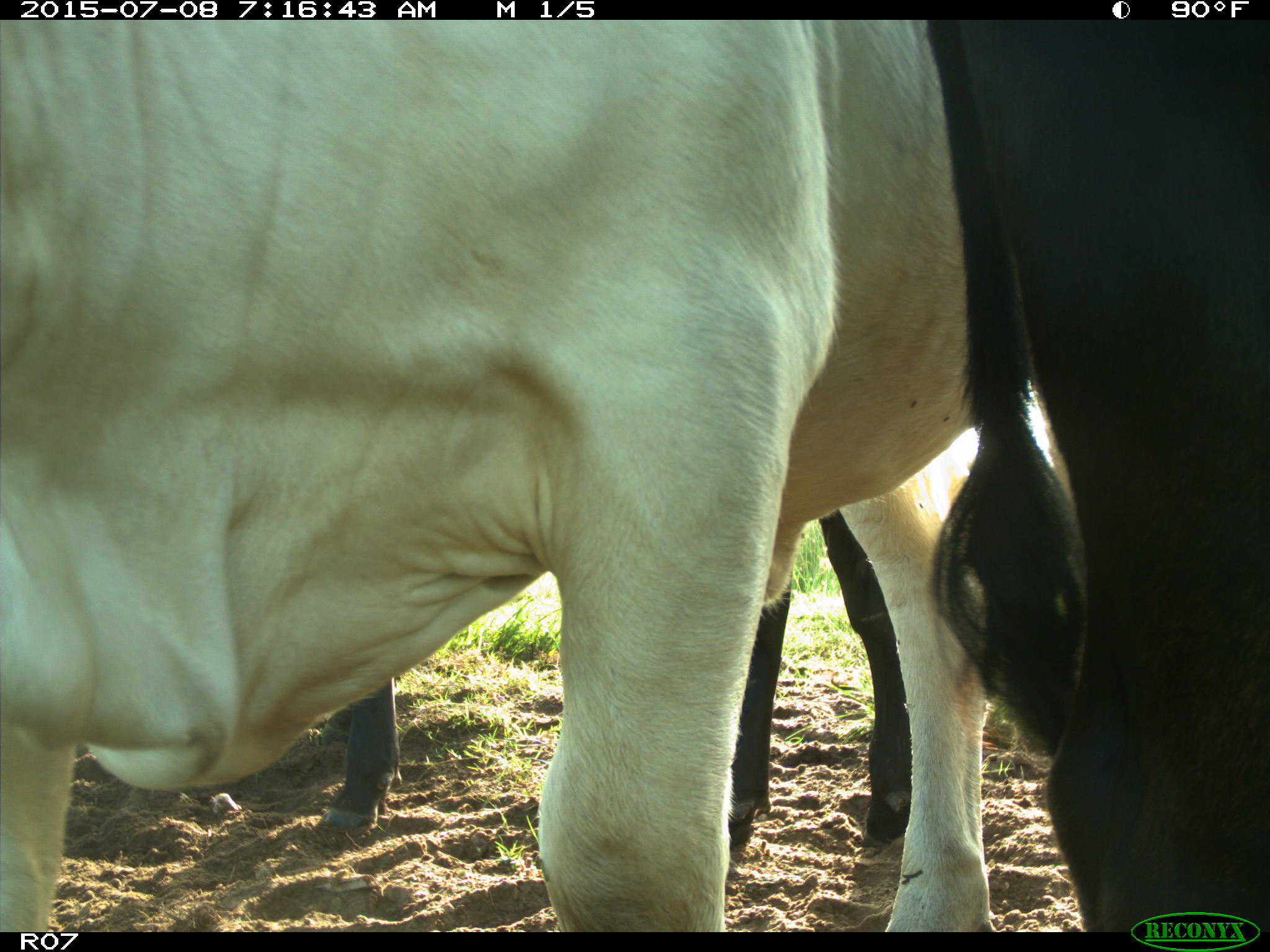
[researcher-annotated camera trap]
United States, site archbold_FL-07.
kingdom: Animalia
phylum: Chordata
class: Mammalia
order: Artiodactyla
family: Bovidae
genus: Bos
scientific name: Bos taurus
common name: domestic cow